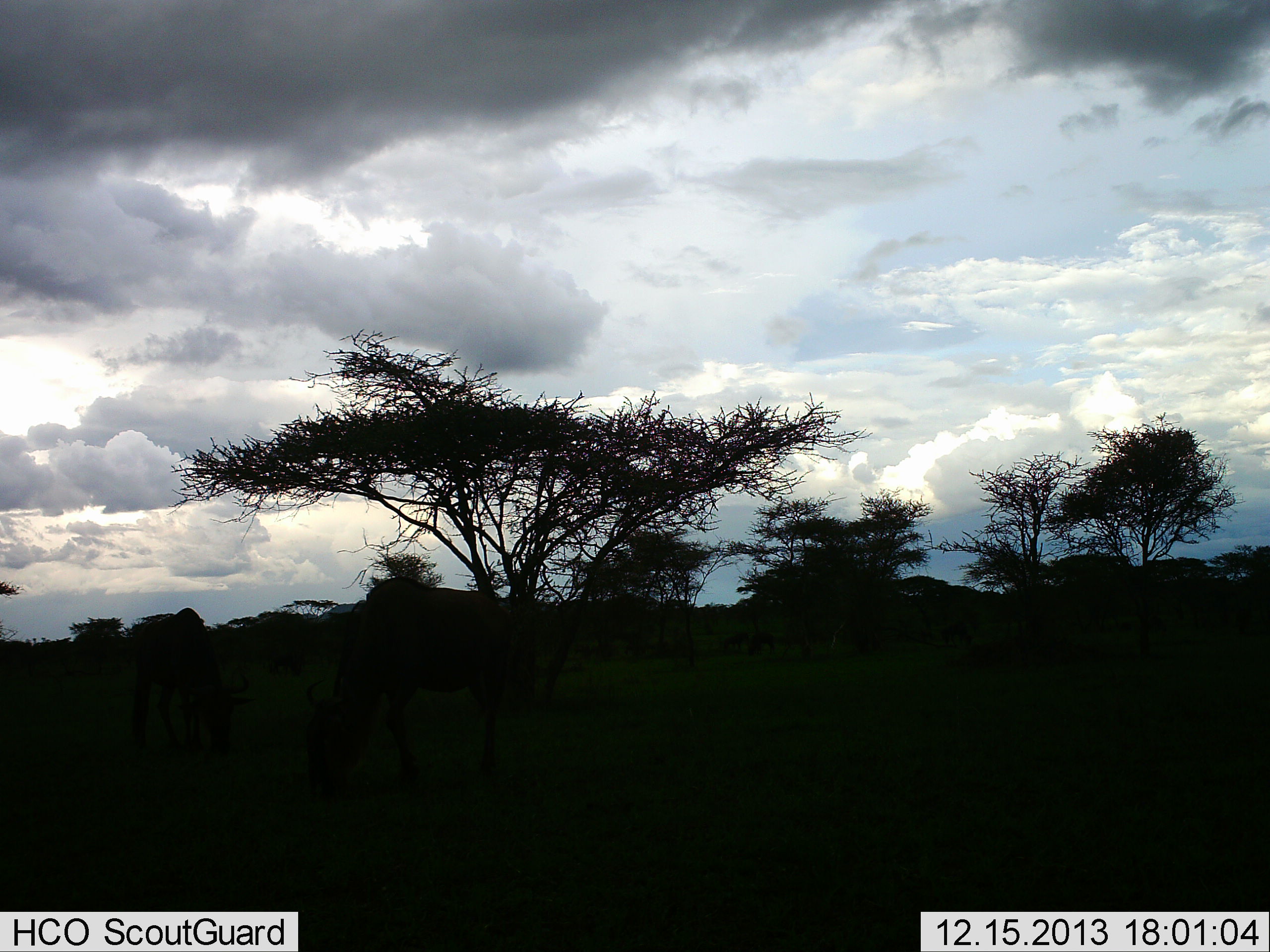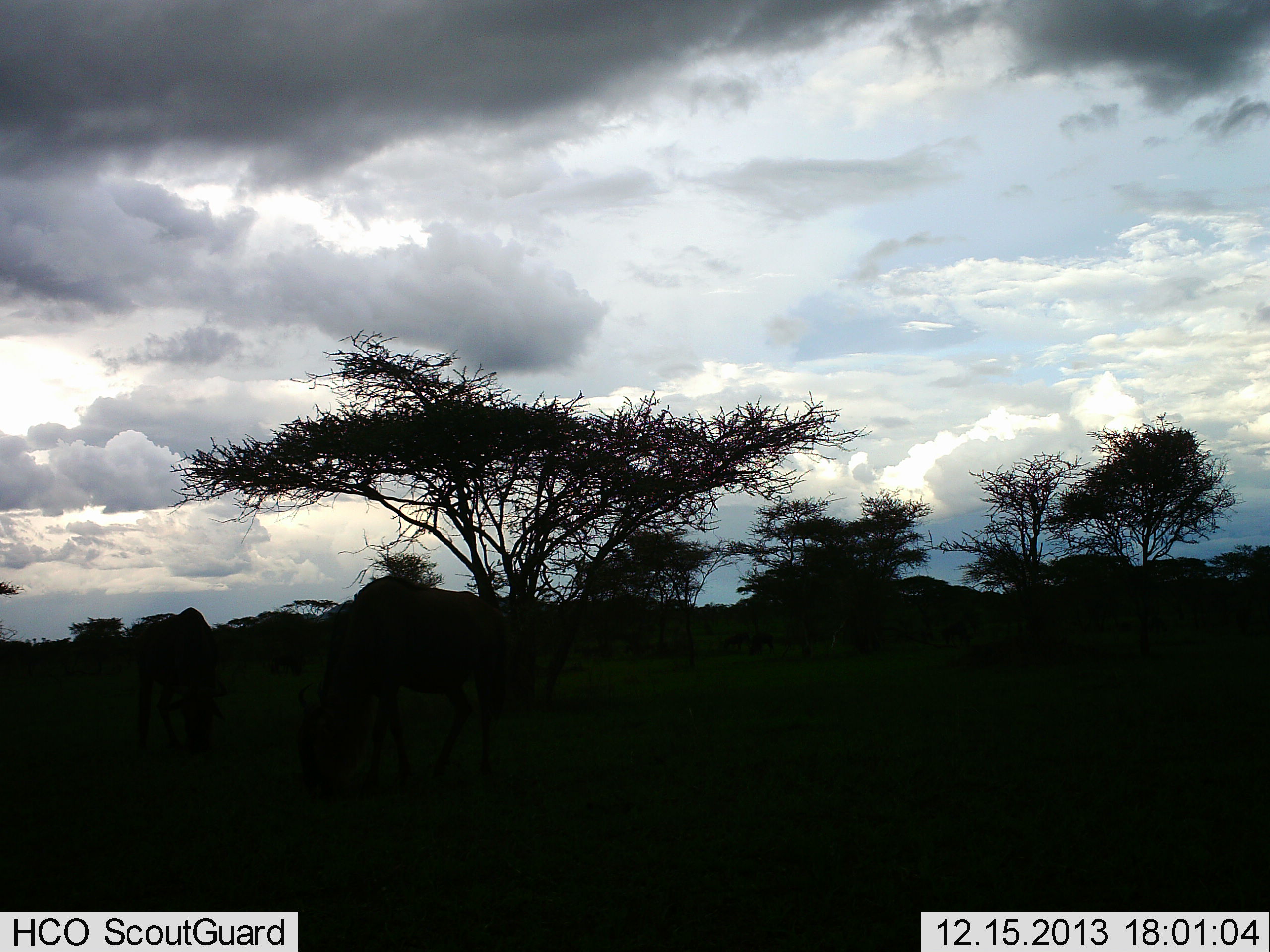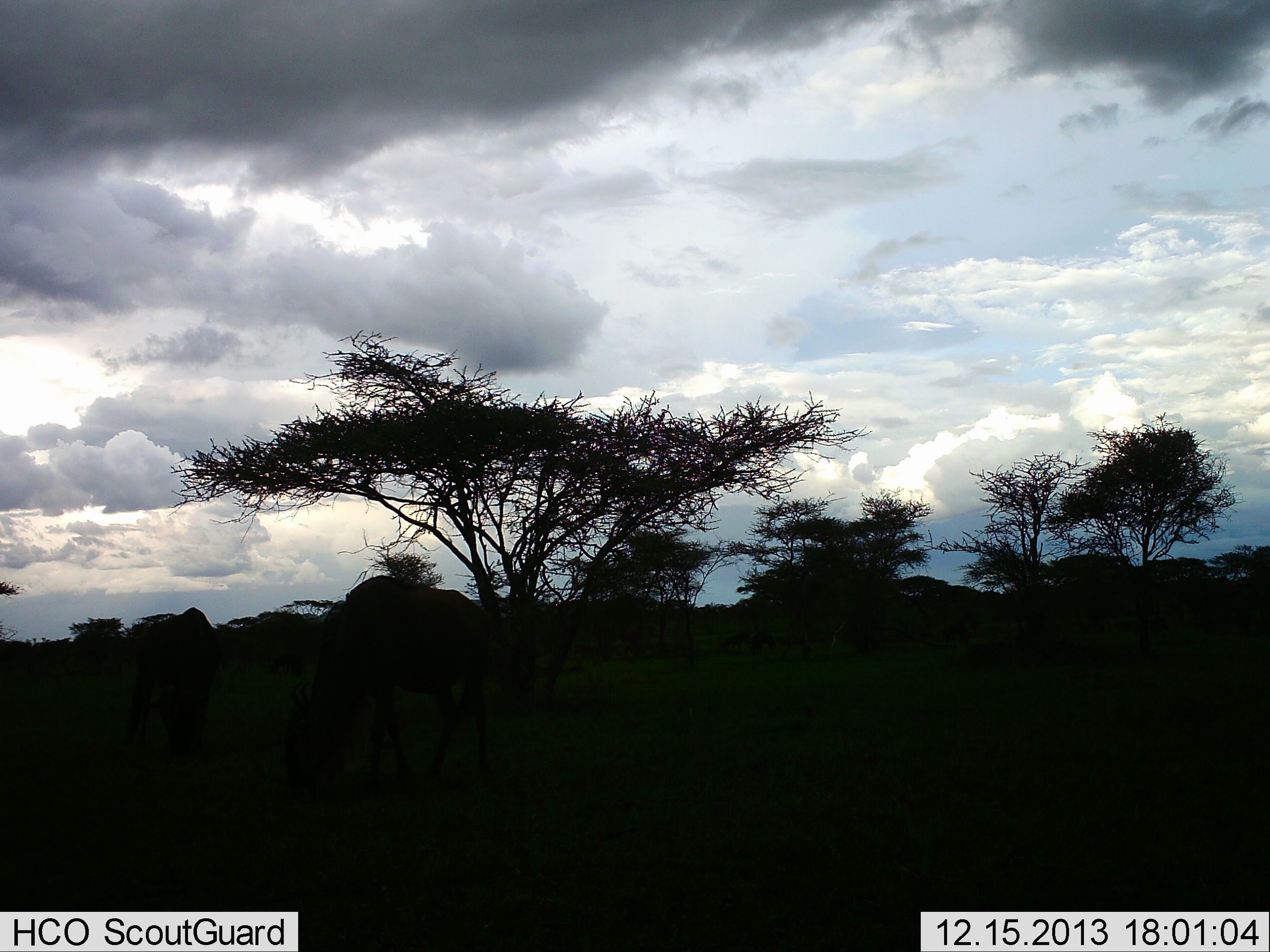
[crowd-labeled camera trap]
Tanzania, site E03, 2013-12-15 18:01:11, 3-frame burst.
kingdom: Animalia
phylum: Chordata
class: Mammalia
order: Artiodactyla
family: Bovidae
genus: Connochaetes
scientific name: Connochaetes taurinus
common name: blue wildebeest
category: wildebeest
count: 3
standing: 10%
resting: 0%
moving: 20%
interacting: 0%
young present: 0%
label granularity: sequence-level